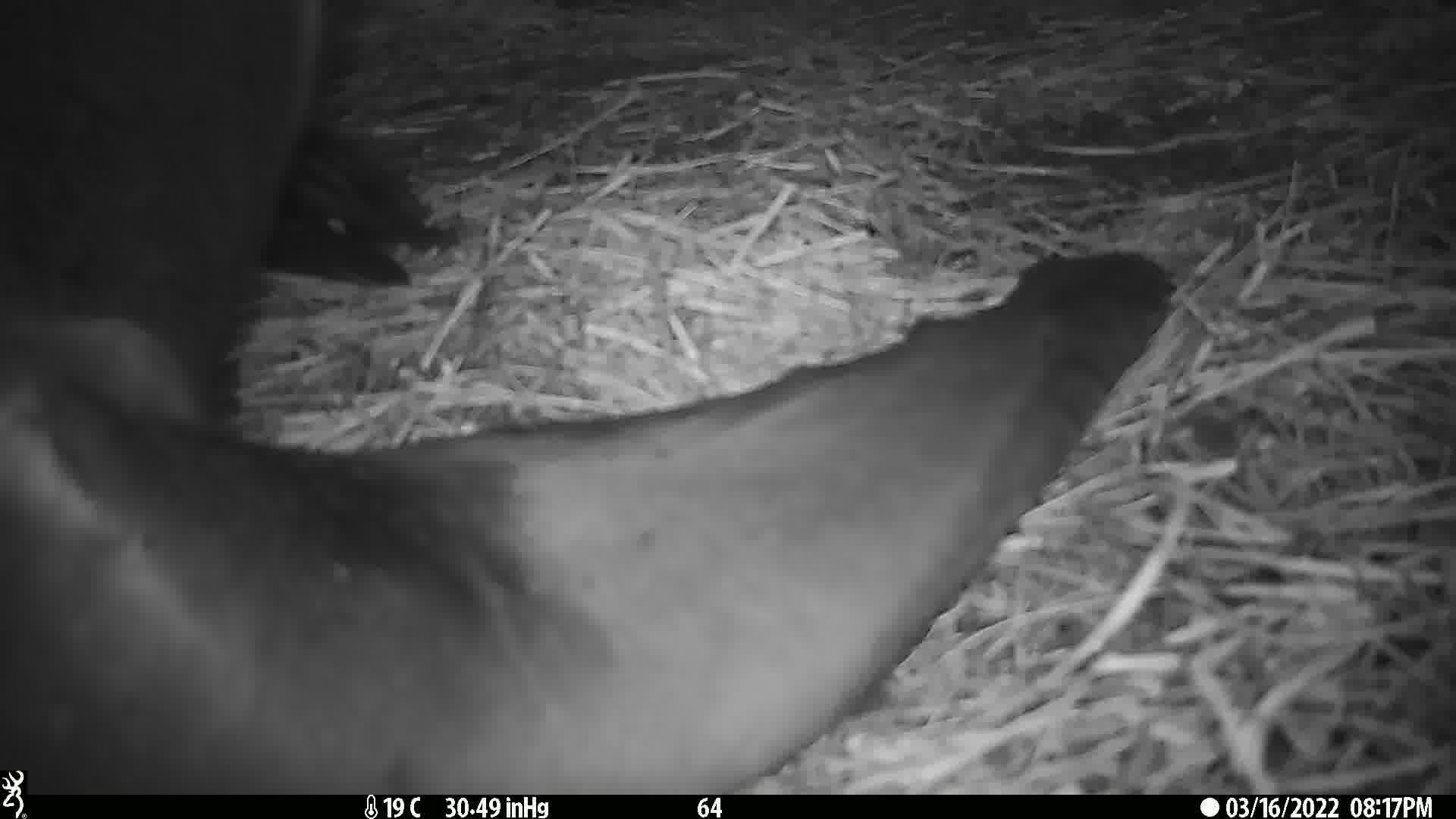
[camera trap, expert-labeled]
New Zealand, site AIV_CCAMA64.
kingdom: Animalia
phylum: Chordata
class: Mammalia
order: Carnivora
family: Otariidae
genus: Phocarctos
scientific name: Phocarctos hookeri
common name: new zealand sea lion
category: sealion